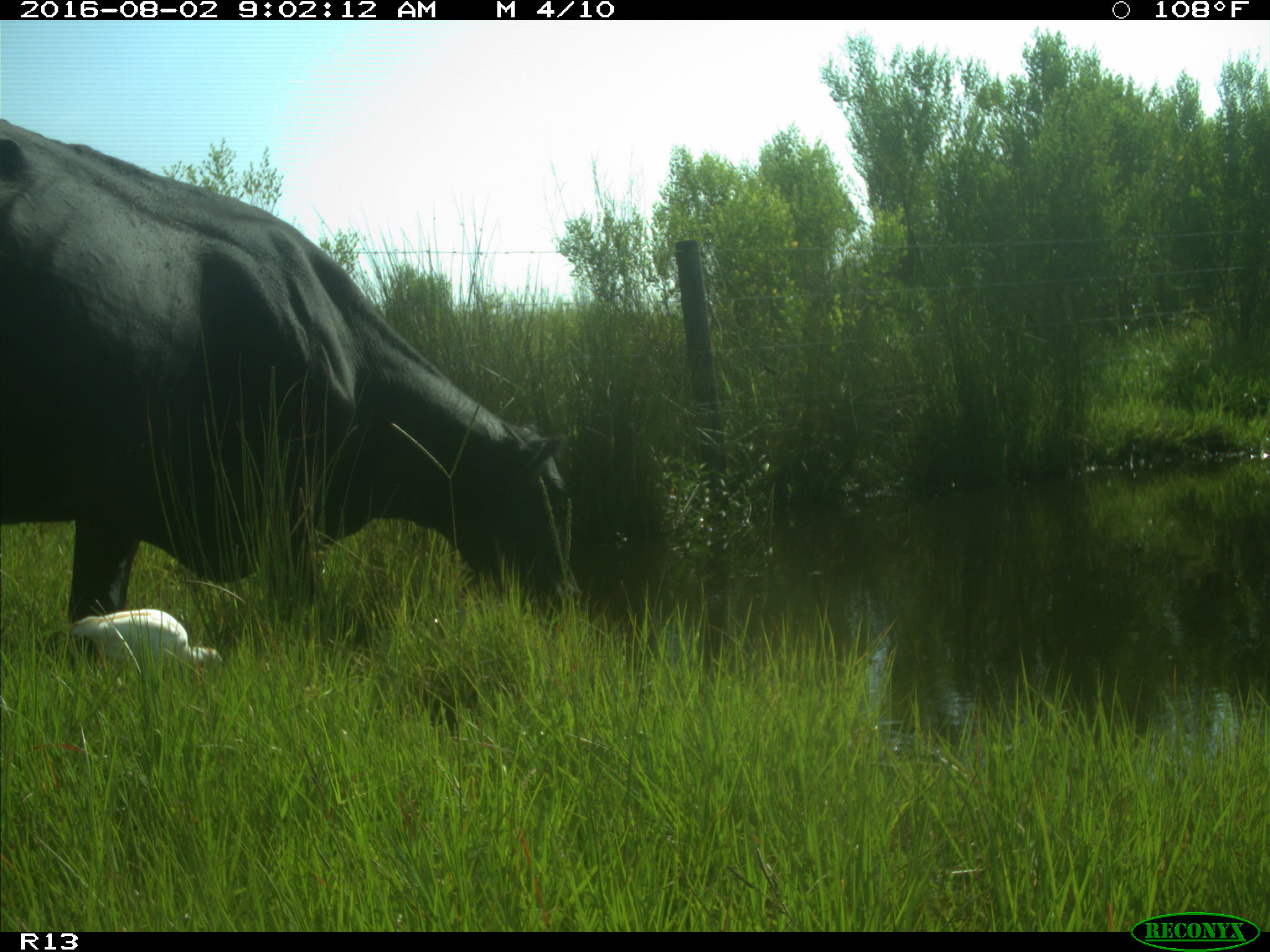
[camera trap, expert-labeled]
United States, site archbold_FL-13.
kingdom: Animalia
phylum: Chordata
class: Mammalia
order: Artiodactyla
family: Bovidae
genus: Bos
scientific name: Bos taurus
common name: domestic cow